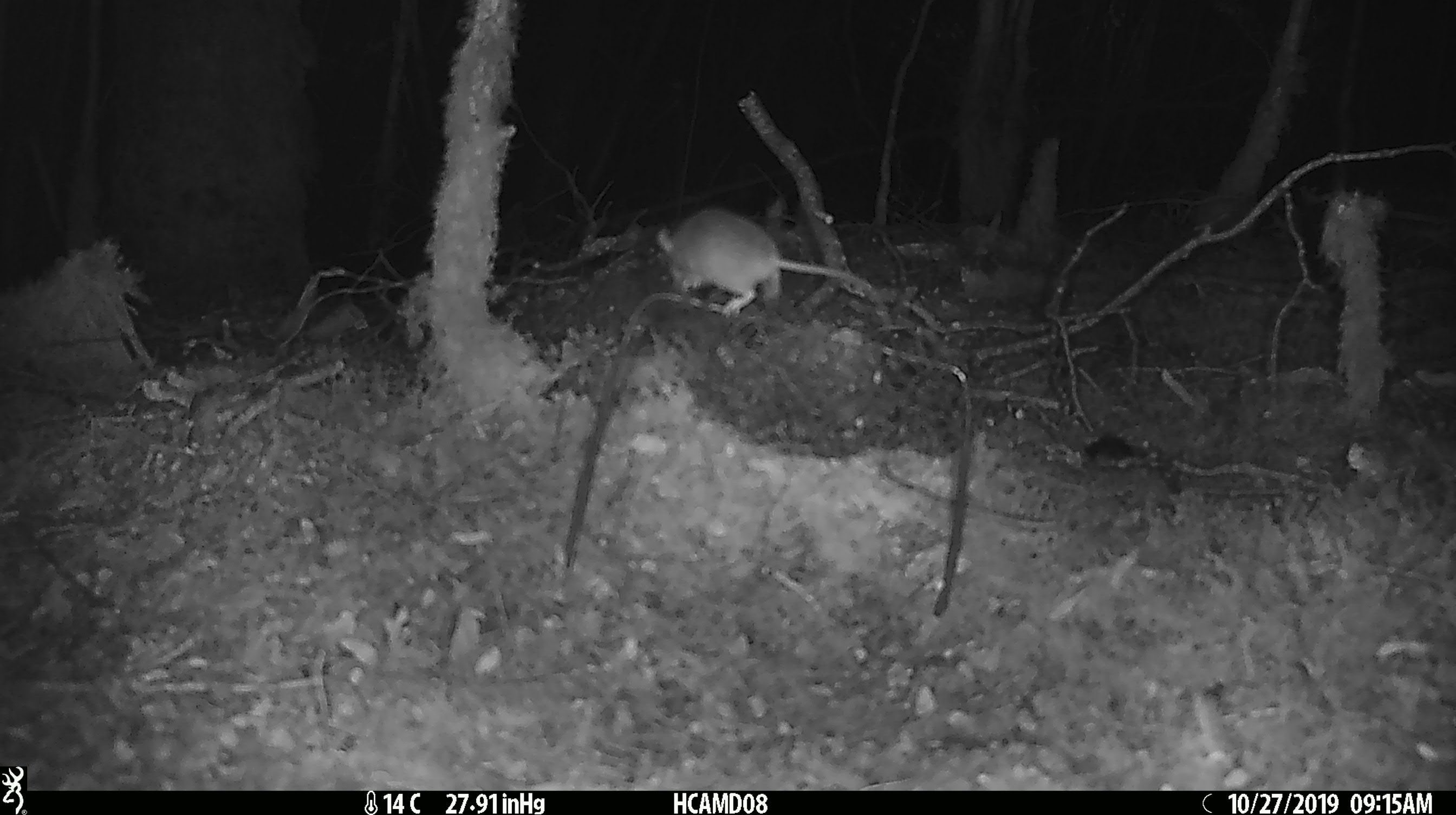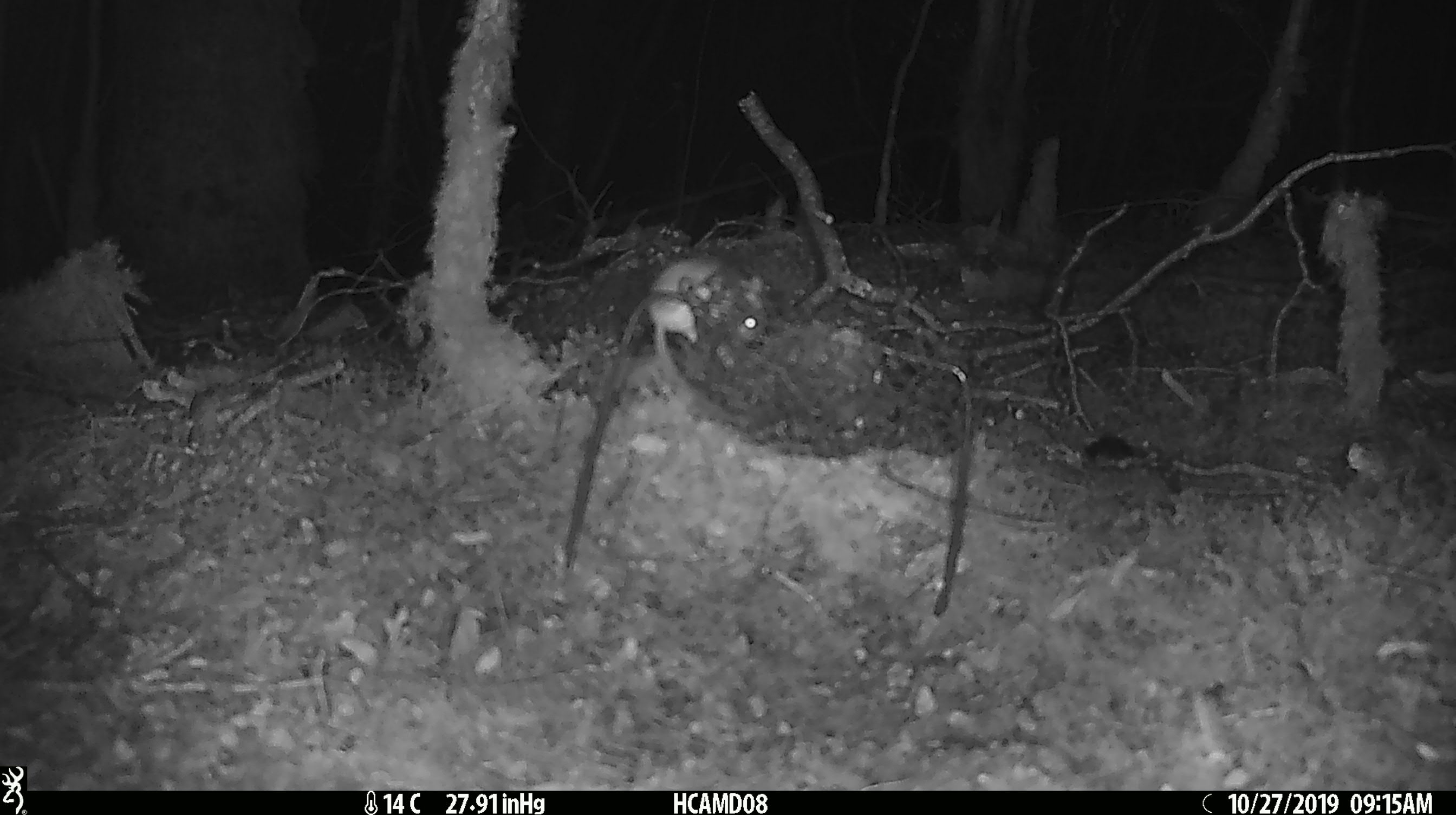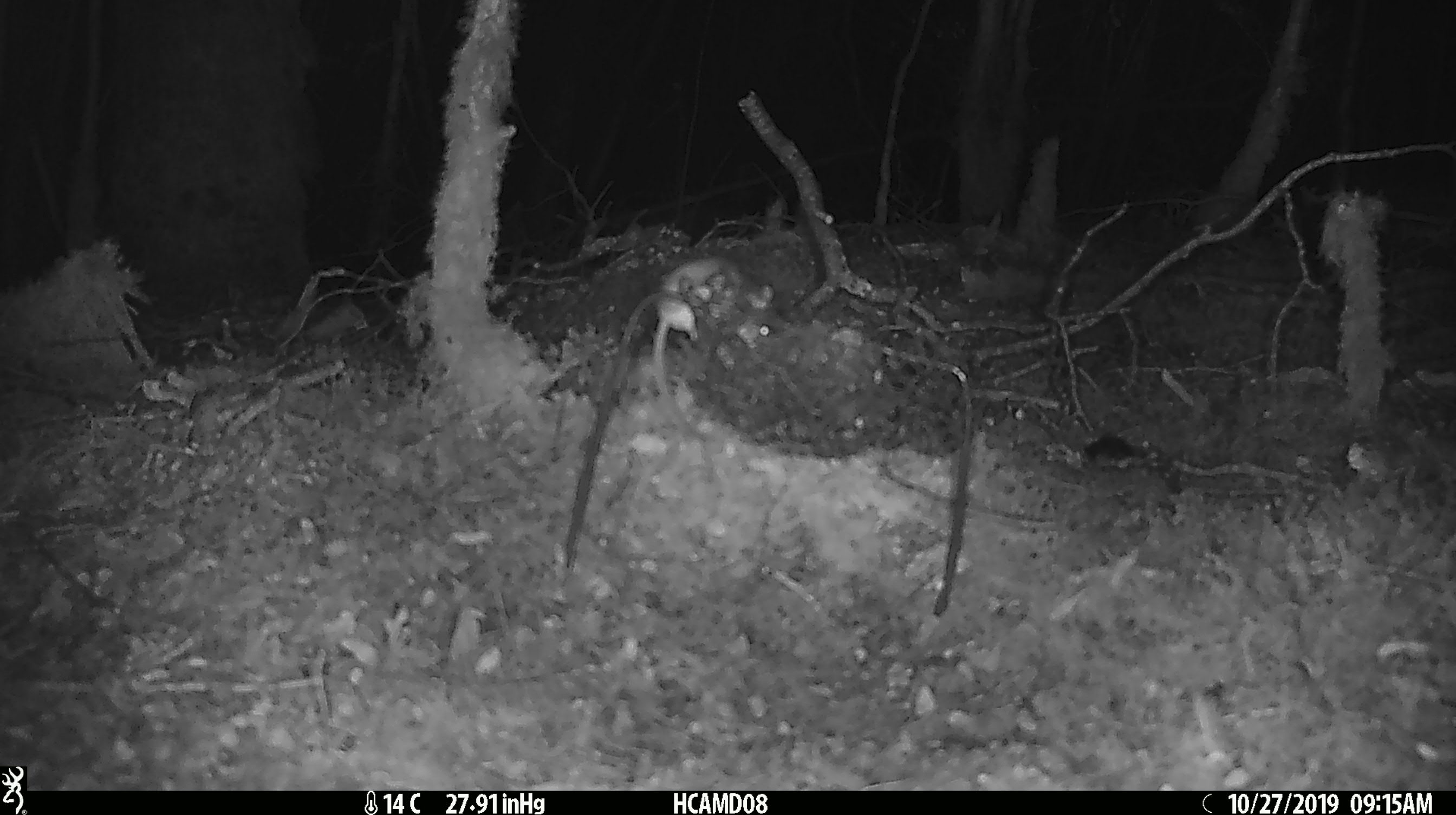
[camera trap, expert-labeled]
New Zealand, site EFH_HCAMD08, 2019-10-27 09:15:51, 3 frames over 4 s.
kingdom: Animalia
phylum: Chordata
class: Mammalia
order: Rodentia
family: Muridae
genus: Mus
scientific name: Mus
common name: mouse